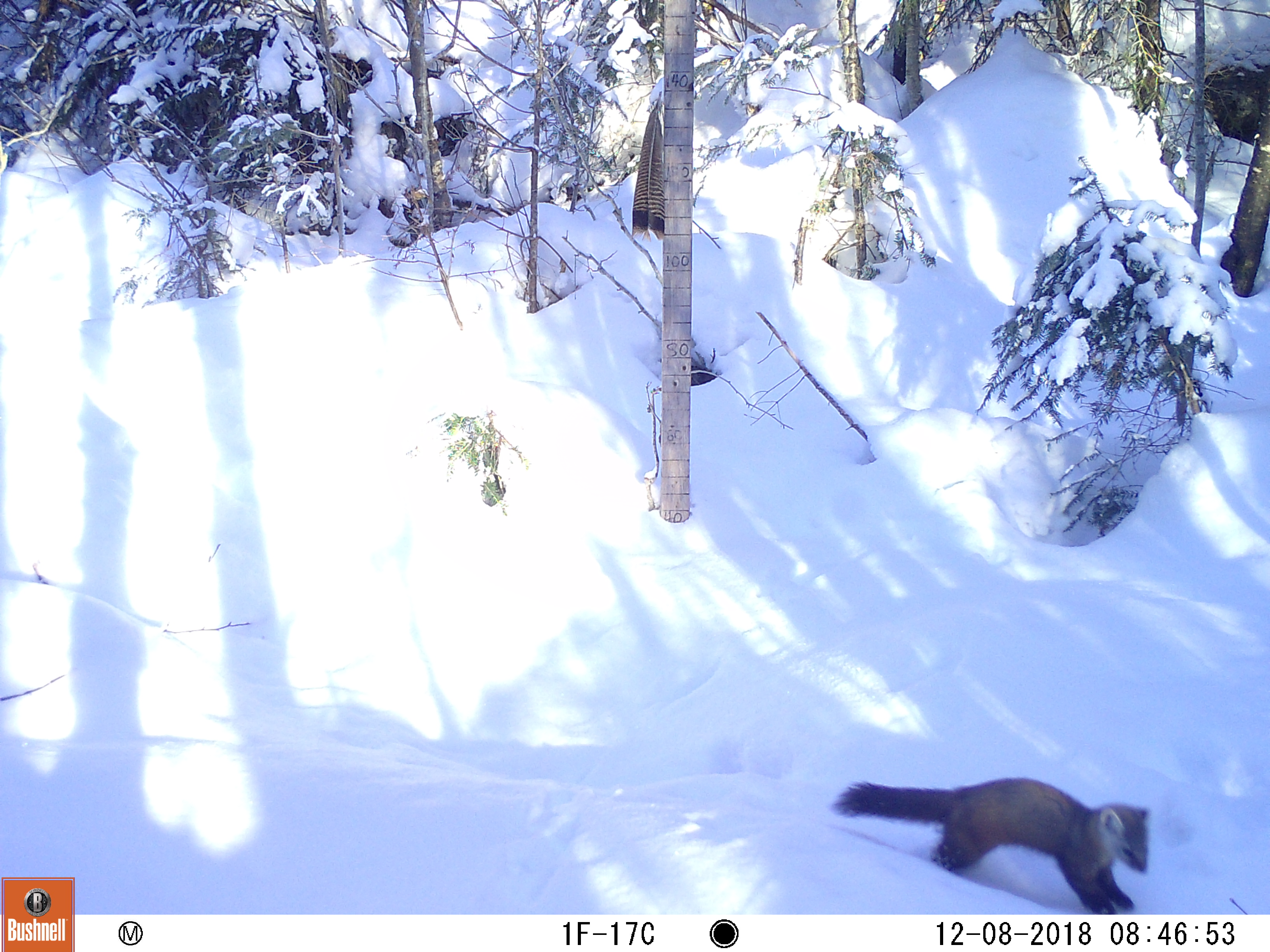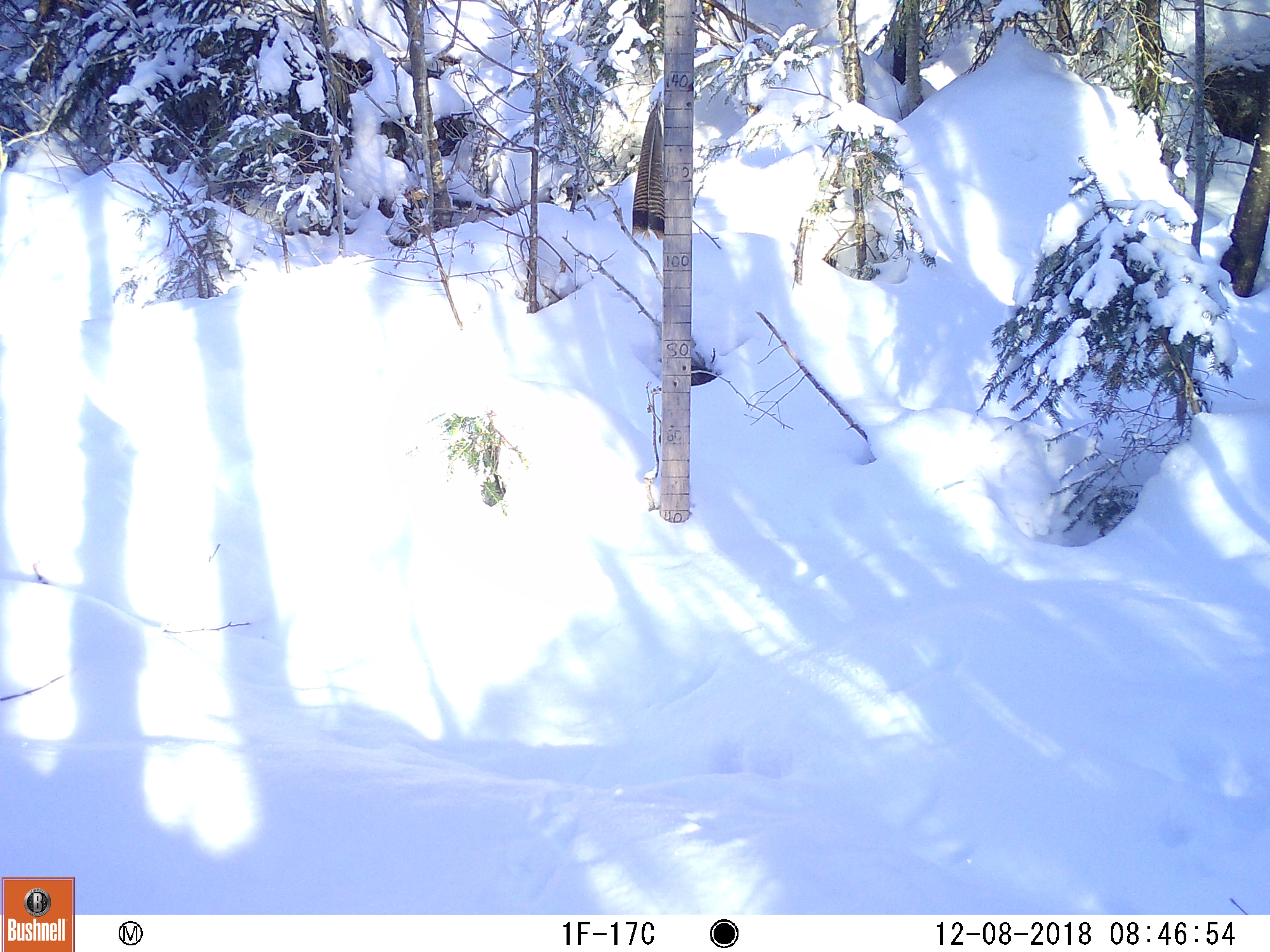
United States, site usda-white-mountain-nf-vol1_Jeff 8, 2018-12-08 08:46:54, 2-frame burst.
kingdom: Animalia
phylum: Chordata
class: Mammalia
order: Carnivora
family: Mustelidae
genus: Martes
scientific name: Martes americana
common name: american marten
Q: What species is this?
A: American marten (Martes americana).